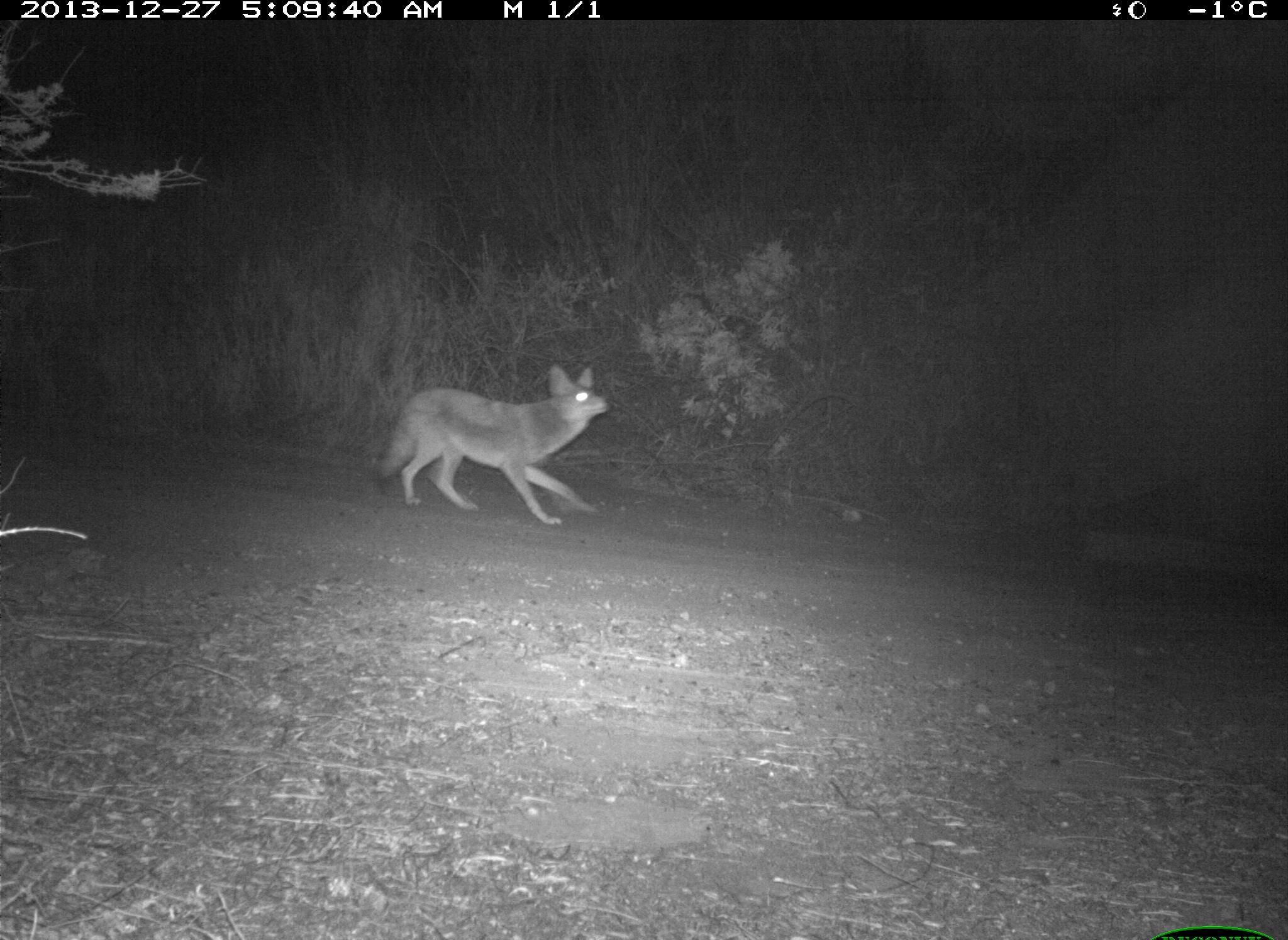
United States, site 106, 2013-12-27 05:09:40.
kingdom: Animalia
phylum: Chordata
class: Mammalia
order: Carnivora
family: Canidae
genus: Canis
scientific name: Canis latrans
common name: coyote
Coyote (Canis latrans).